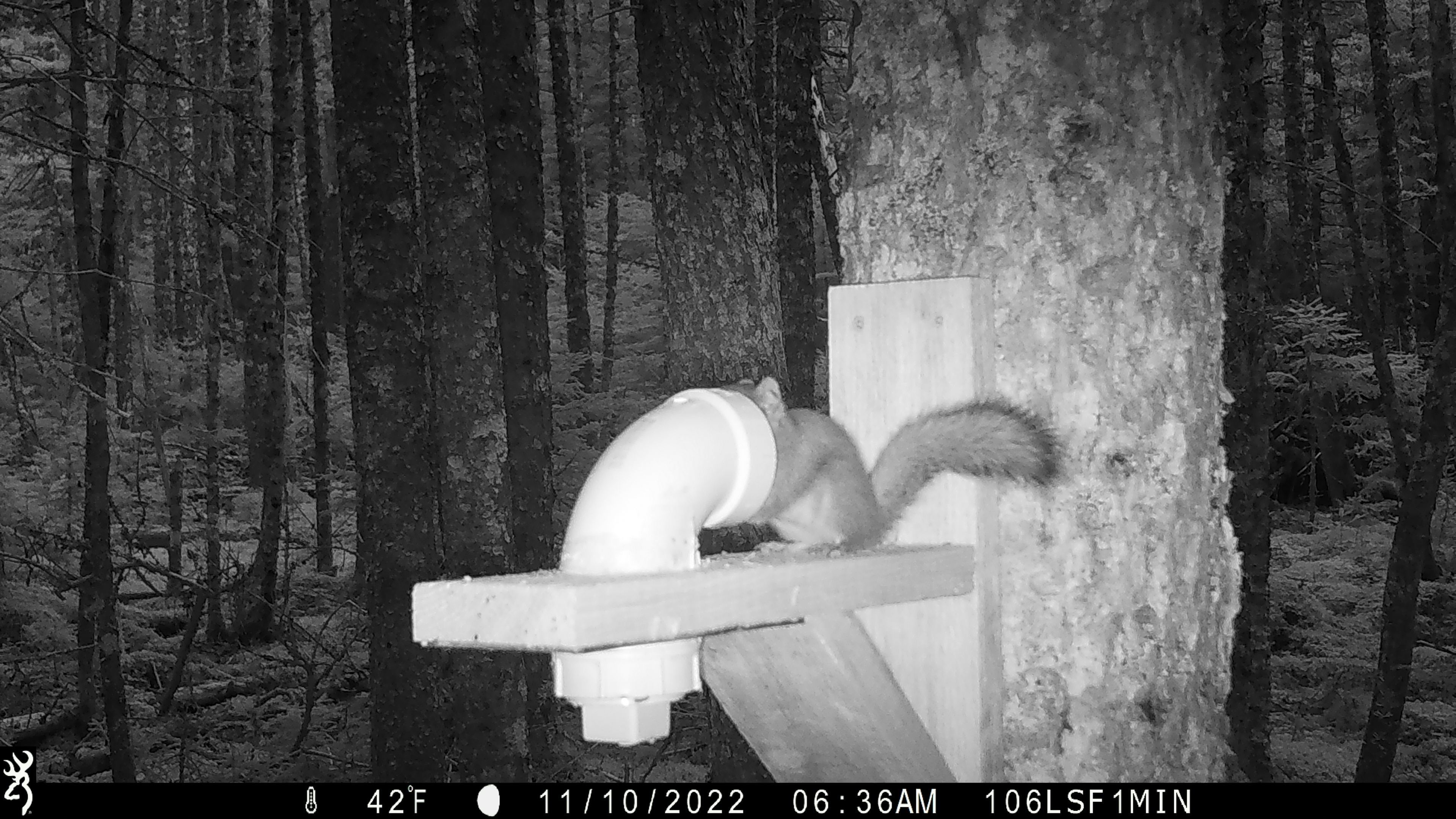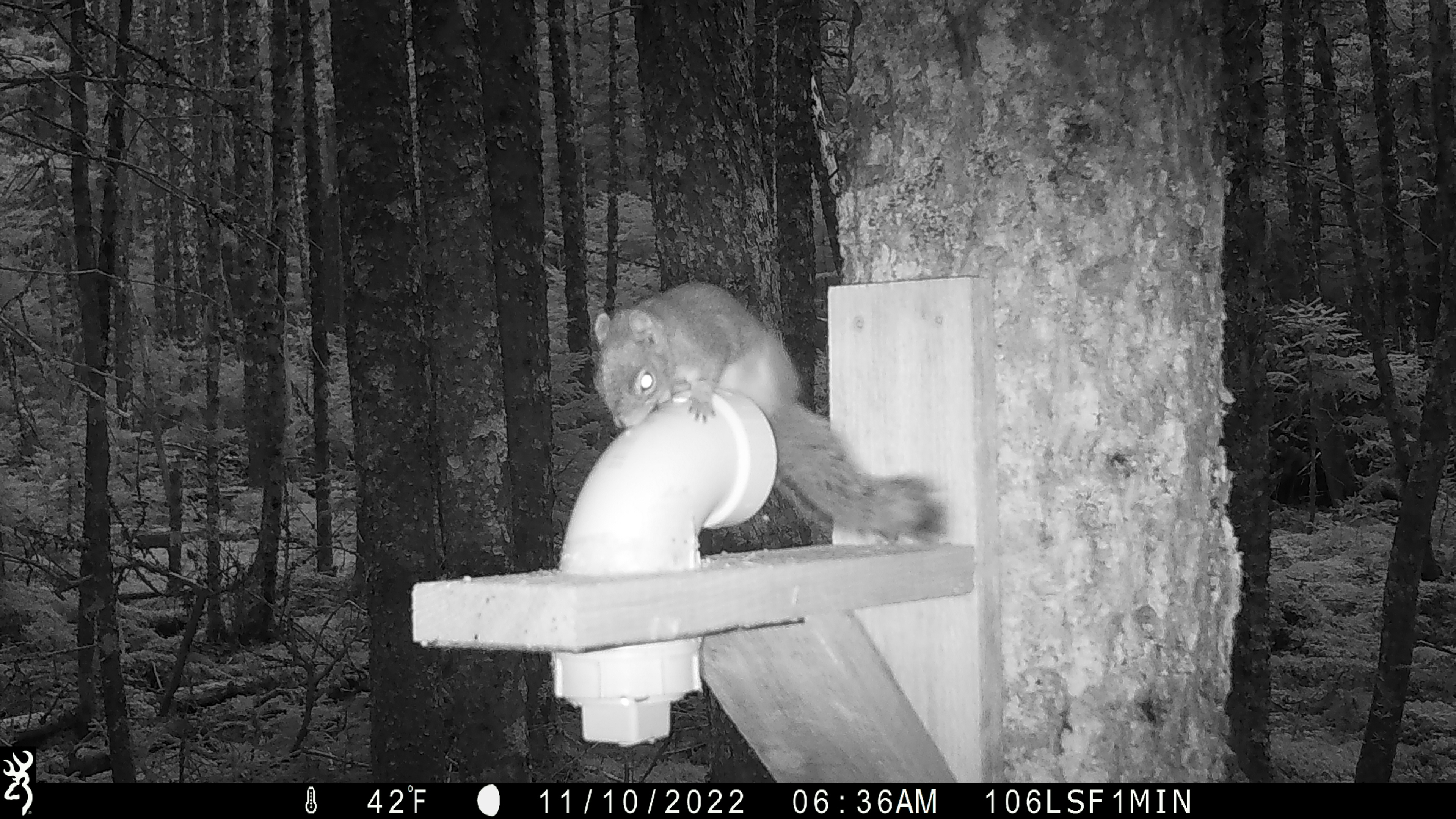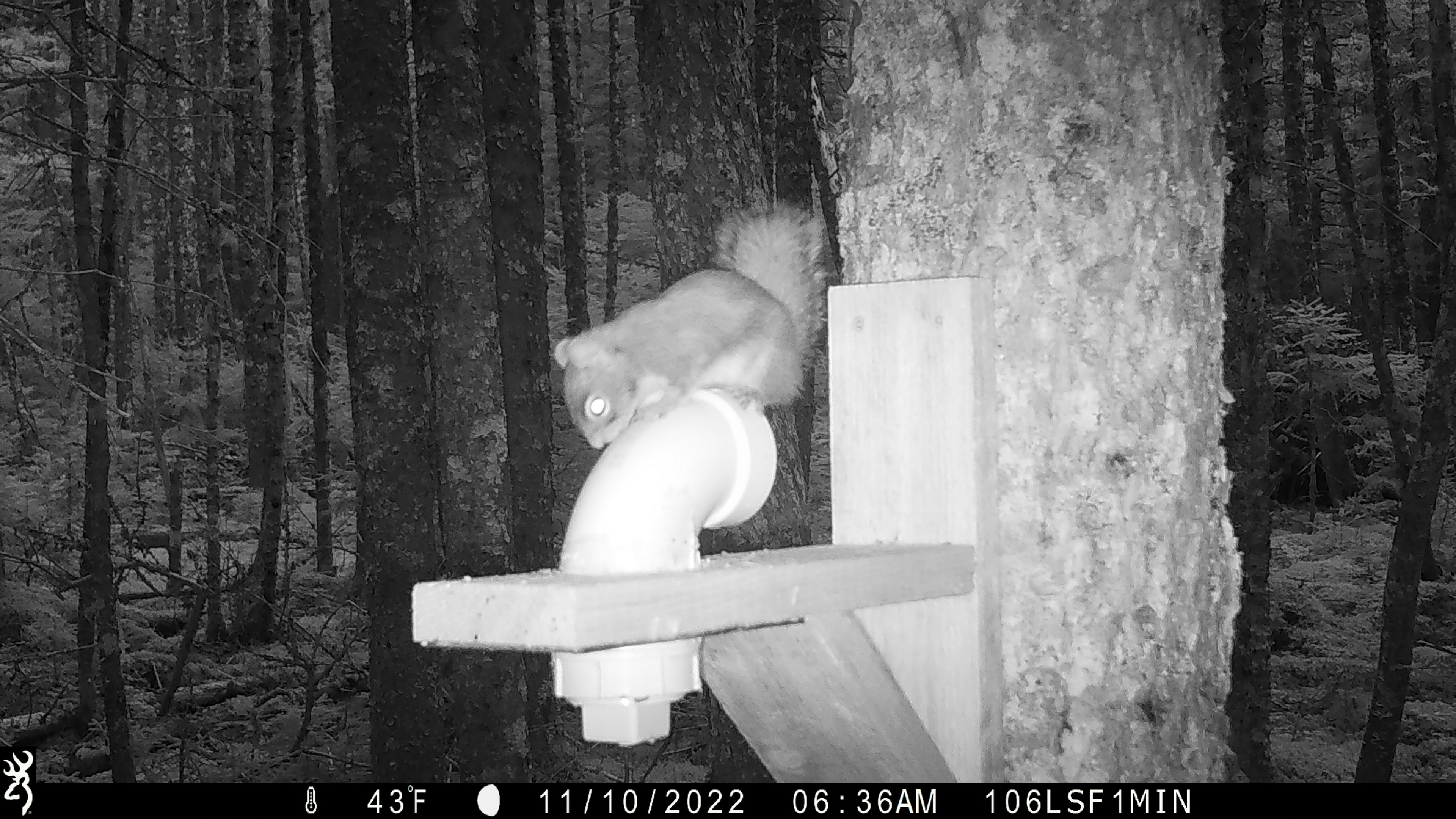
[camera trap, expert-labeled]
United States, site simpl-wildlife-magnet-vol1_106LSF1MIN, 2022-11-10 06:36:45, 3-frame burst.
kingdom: Animalia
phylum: Chordata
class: Mammalia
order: Rodentia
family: Sciuridae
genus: Tamiasciurus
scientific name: Tamiasciurus hudsonicus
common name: red squirrel